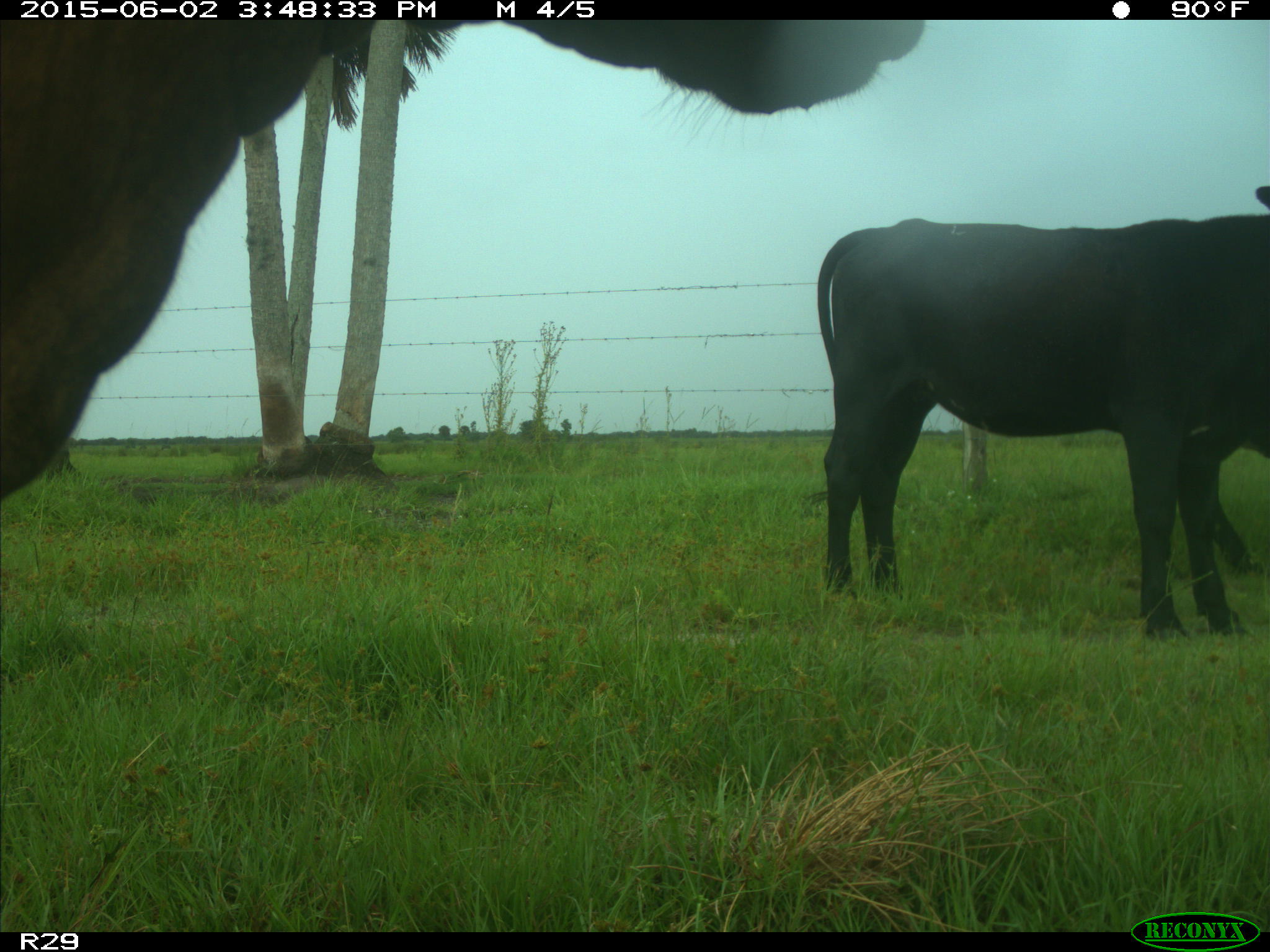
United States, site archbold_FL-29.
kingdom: Animalia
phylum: Chordata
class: Mammalia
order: Artiodactyla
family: Bovidae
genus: Bos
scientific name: Bos taurus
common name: domestic cow